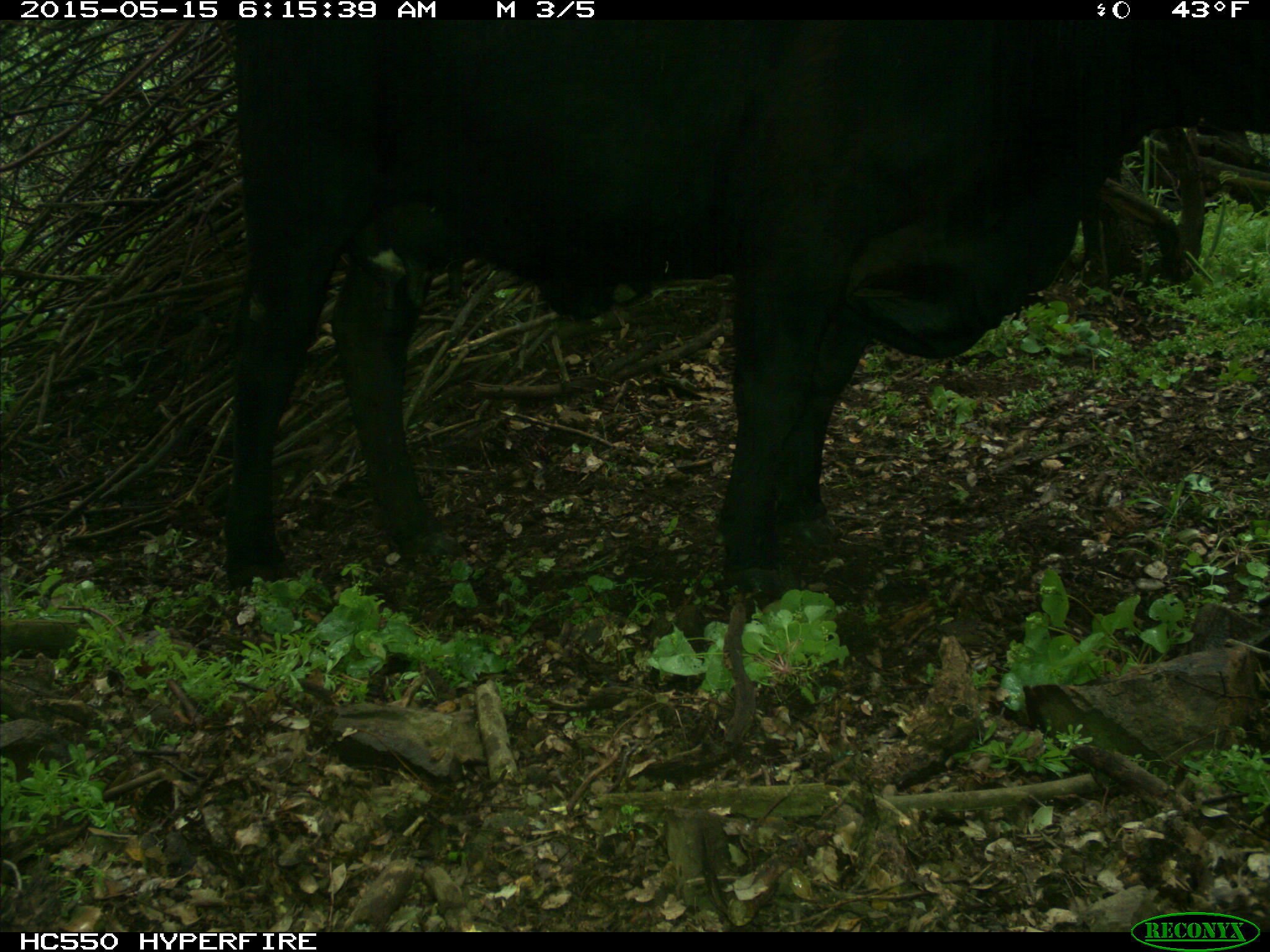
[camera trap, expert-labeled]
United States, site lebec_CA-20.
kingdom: Animalia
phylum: Chordata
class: Mammalia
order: Artiodactyla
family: Bovidae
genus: Bos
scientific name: Bos taurus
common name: domestic cow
Bos taurus (domestic cow).